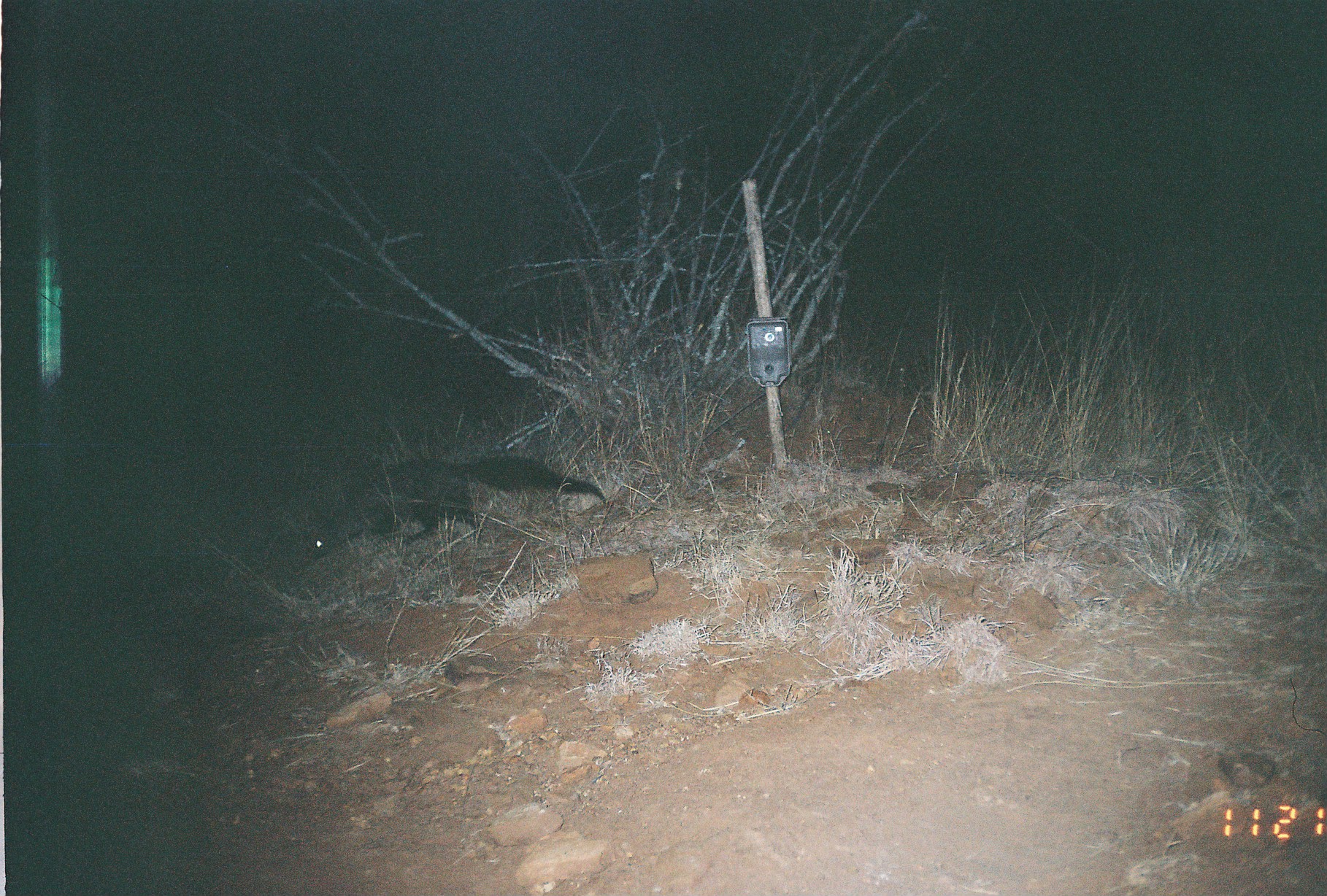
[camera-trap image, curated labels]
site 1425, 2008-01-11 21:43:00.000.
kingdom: Animalia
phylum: Chordata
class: Mammalia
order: Carnivora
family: Herpestidae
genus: Ichneumia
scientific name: Ichneumia albicauda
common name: white-tailed mongoose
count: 1